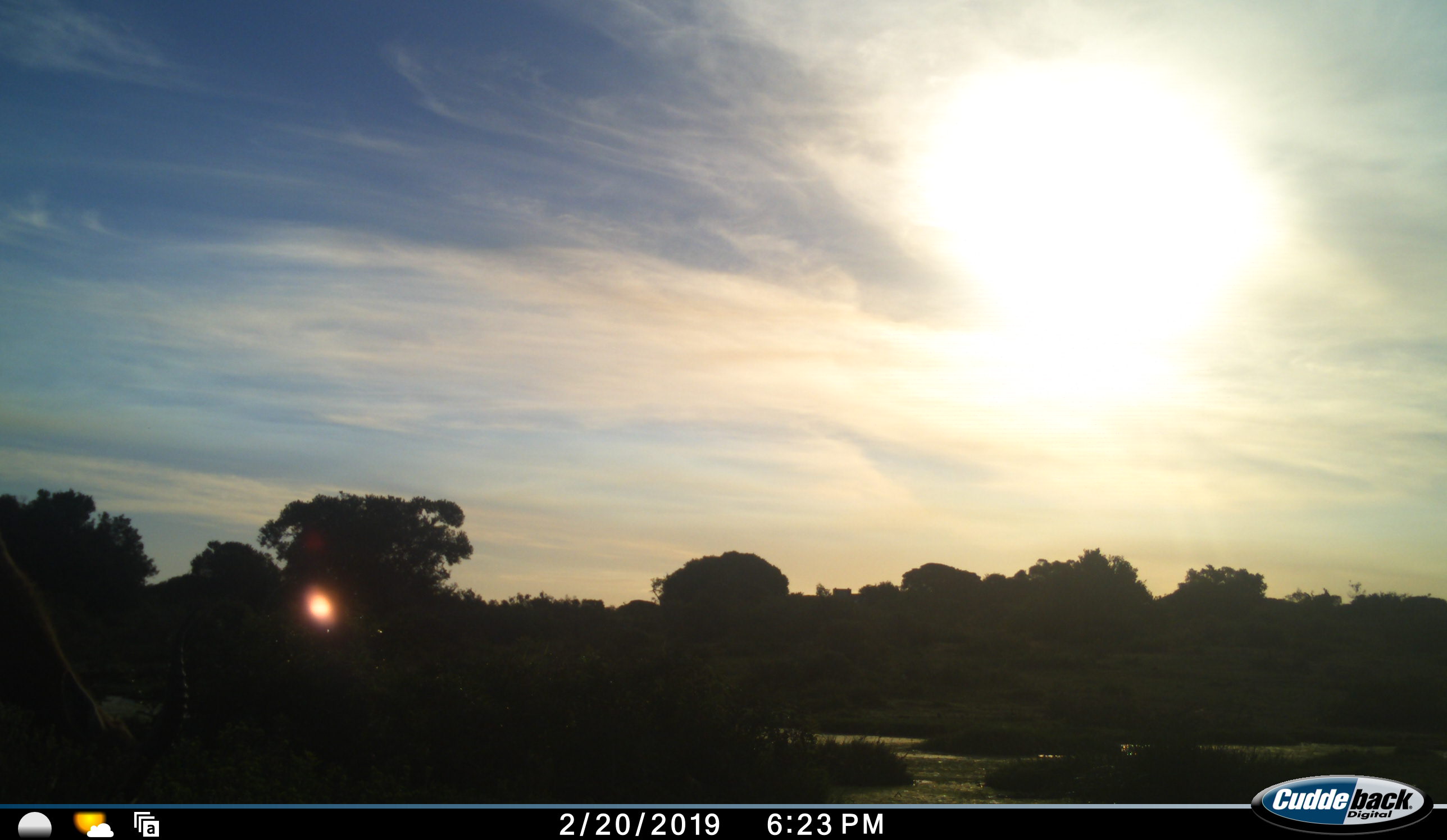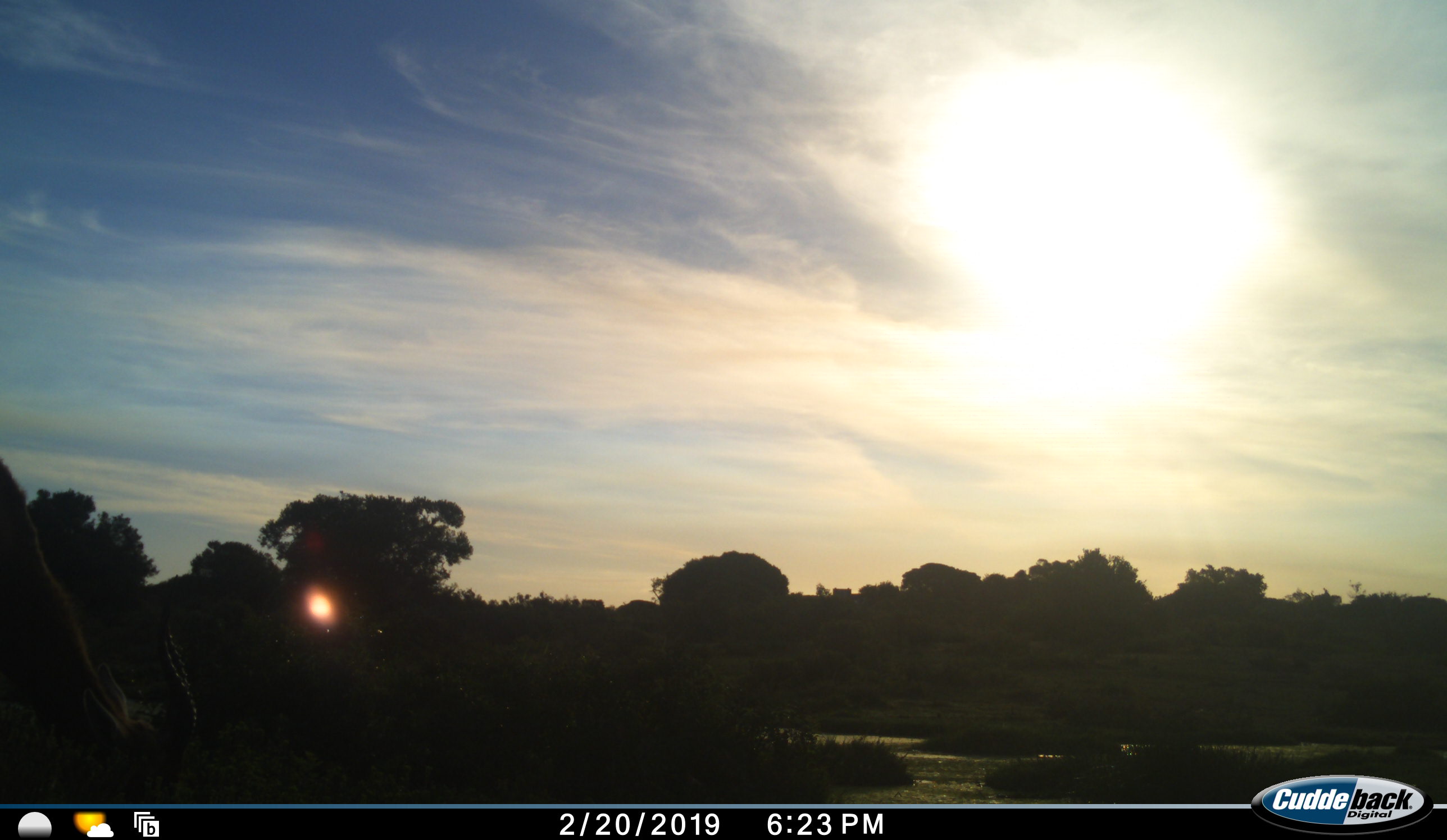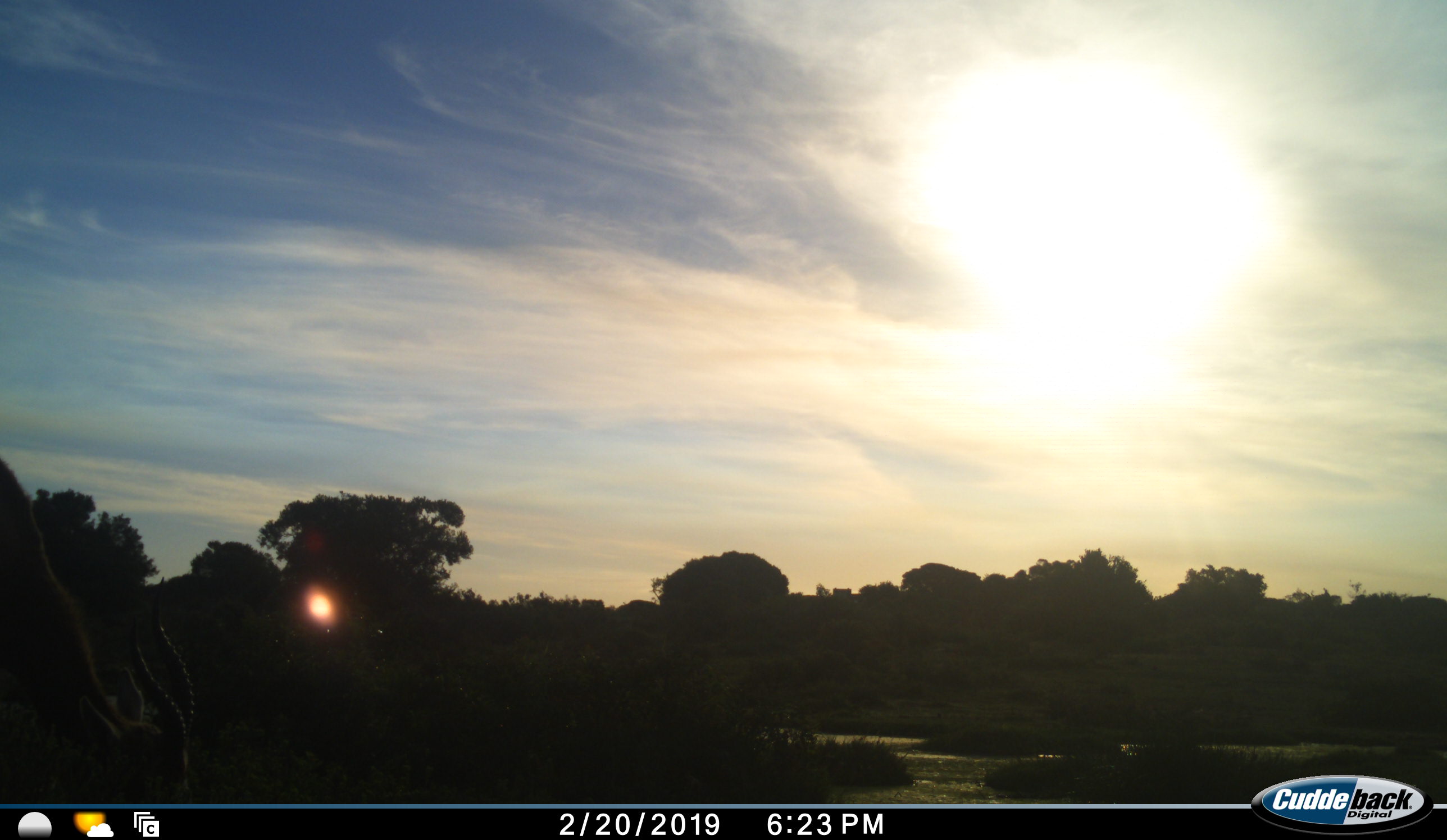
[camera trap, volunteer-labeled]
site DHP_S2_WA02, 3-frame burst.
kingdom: Animalia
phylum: Chordata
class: Mammalia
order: Artiodactyla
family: Bovidae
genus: Damaliscus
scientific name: Damaliscus pygargus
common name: bontebok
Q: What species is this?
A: Bontebok (Damaliscus pygargus).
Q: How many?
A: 1.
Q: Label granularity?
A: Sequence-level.